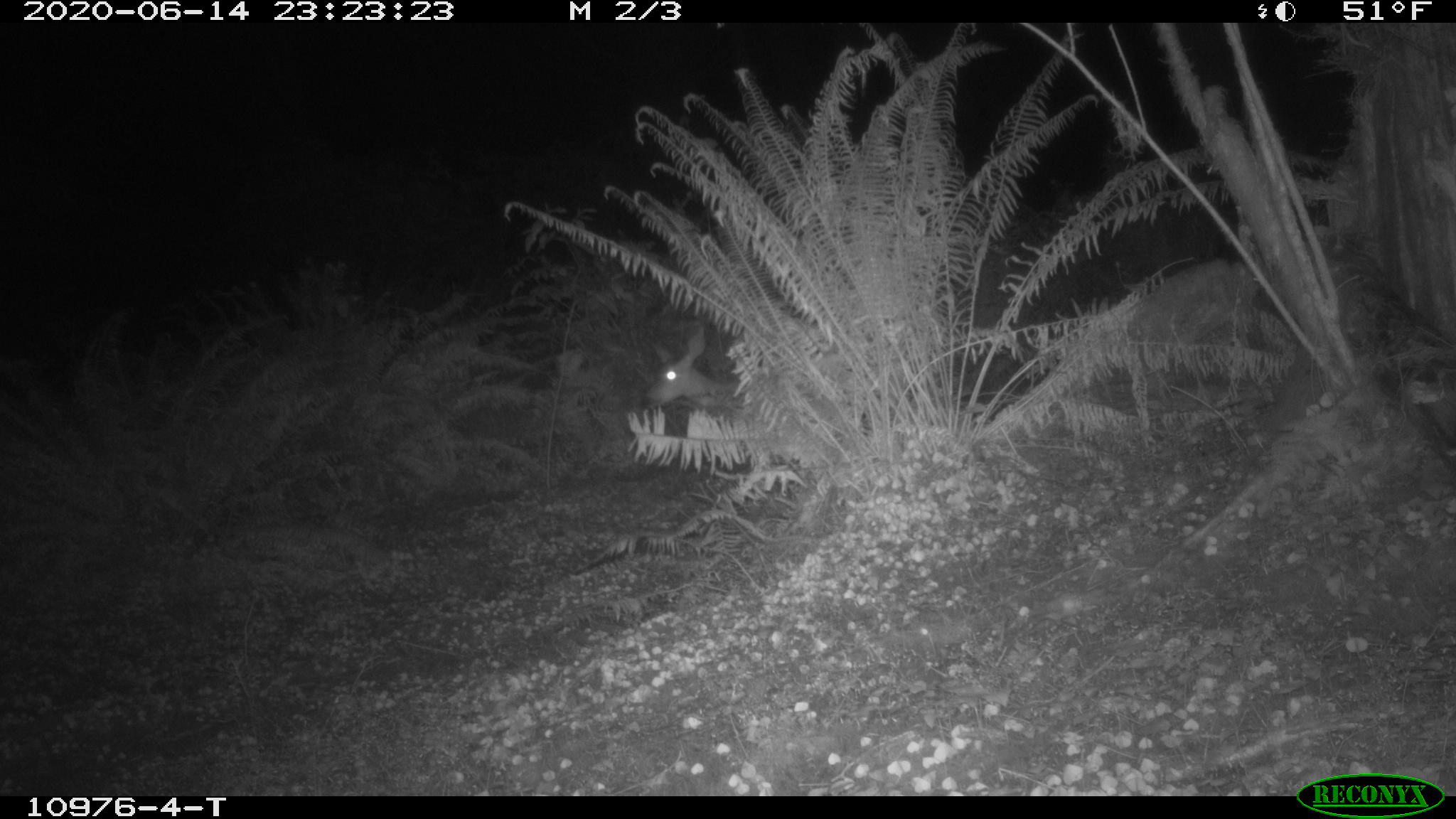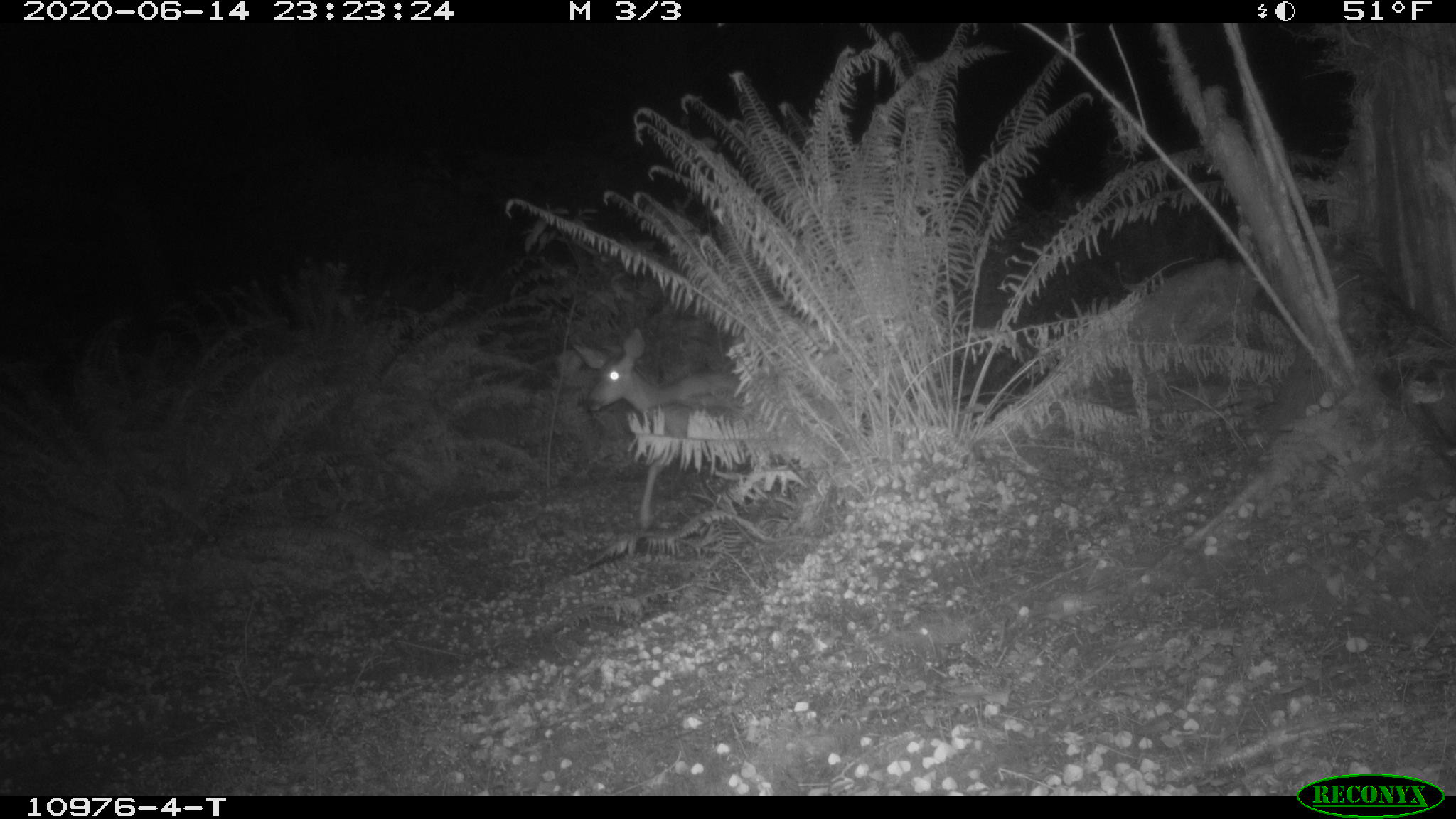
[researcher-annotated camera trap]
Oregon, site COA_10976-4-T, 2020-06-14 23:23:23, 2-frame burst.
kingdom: Animalia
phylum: Chordata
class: Mammalia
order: Artiodactyla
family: Cervidae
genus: Odocoileus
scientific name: Odocoileus hemionus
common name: black-tailed deer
Black-tailed deer (Odocoileus hemionus).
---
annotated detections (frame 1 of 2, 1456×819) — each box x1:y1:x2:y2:
black-tailed deer: 641:328:742:421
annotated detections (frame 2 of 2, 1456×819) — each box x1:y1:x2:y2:
black-tailed deer: 558:319:757:550